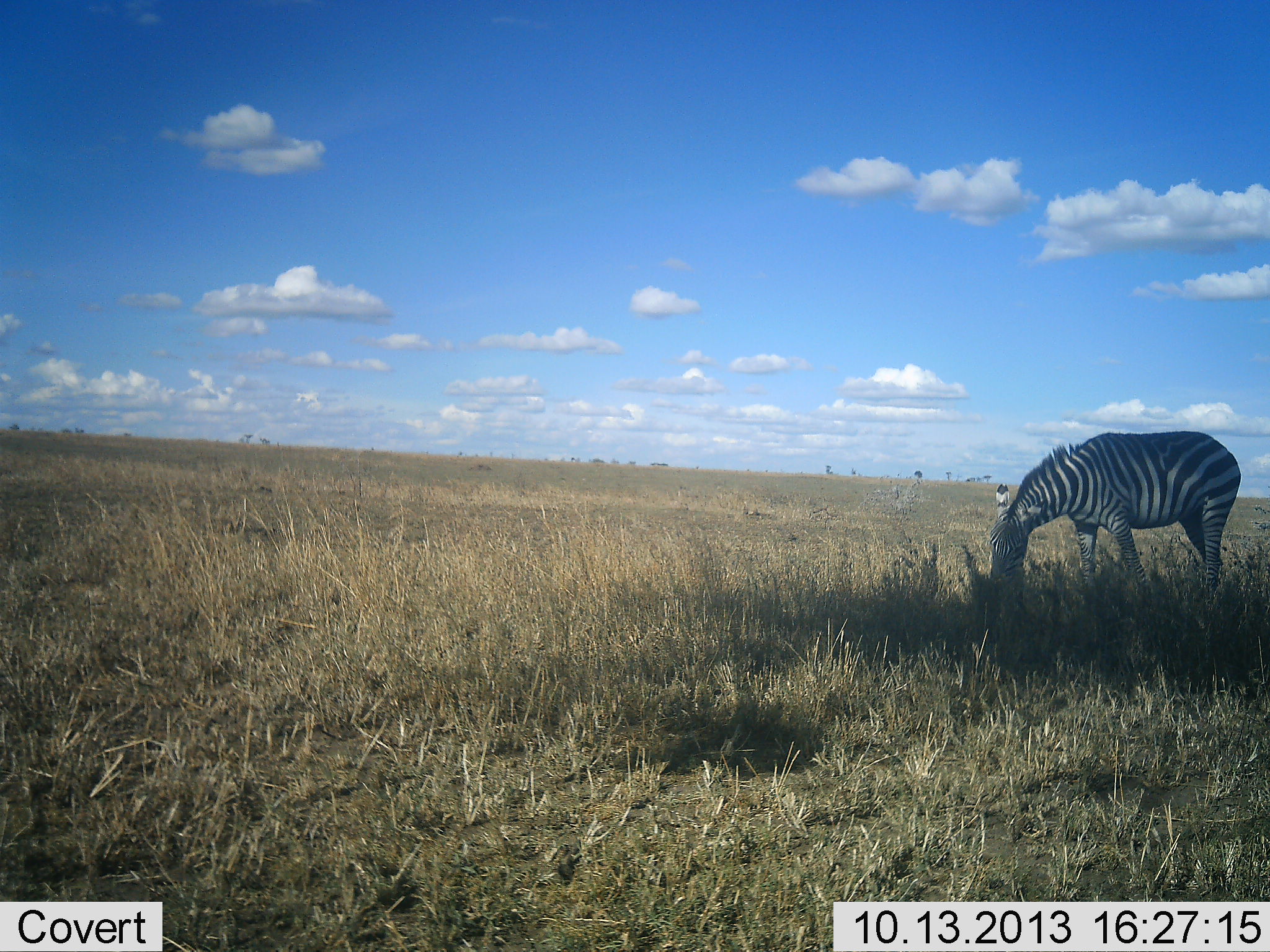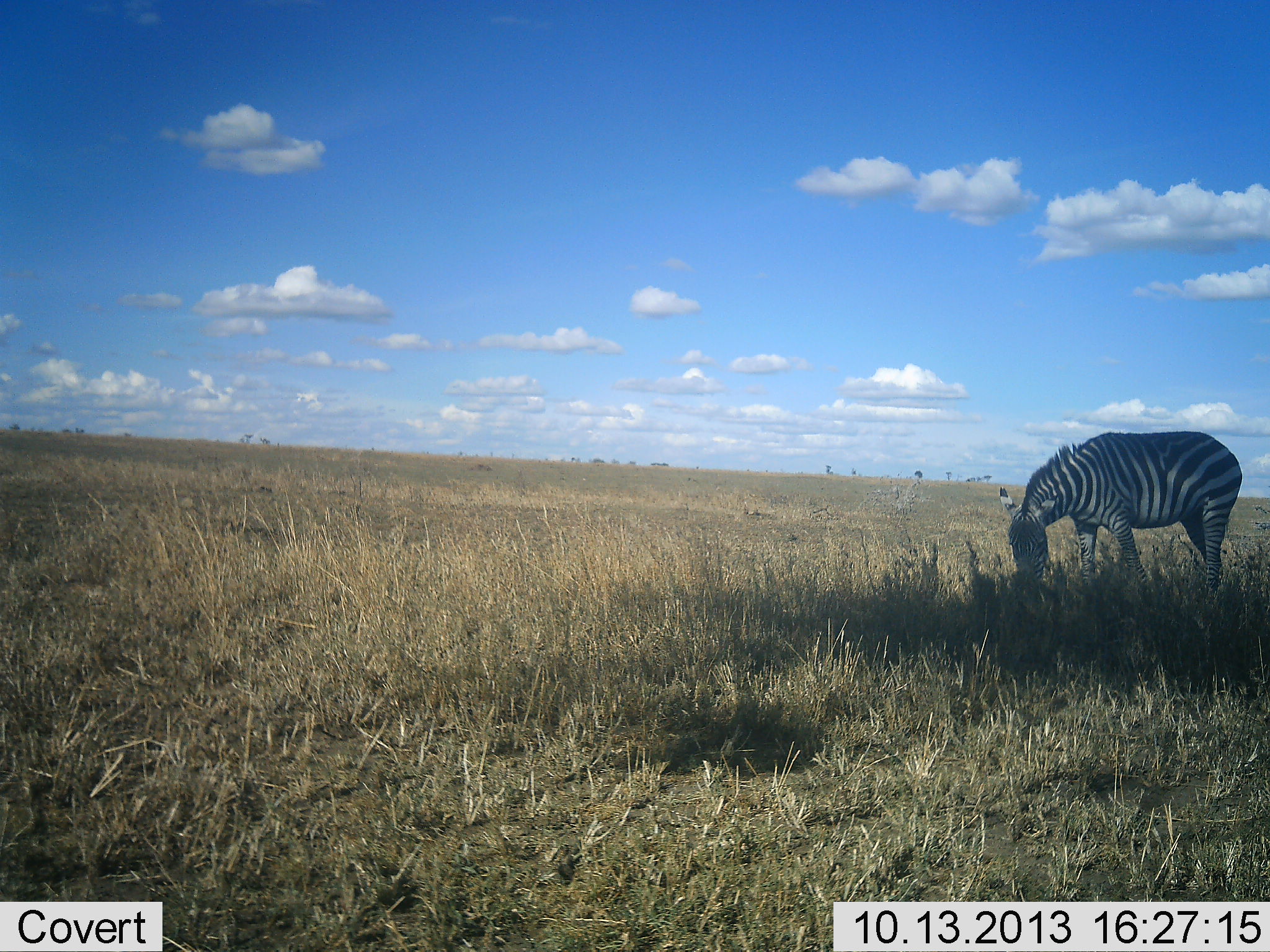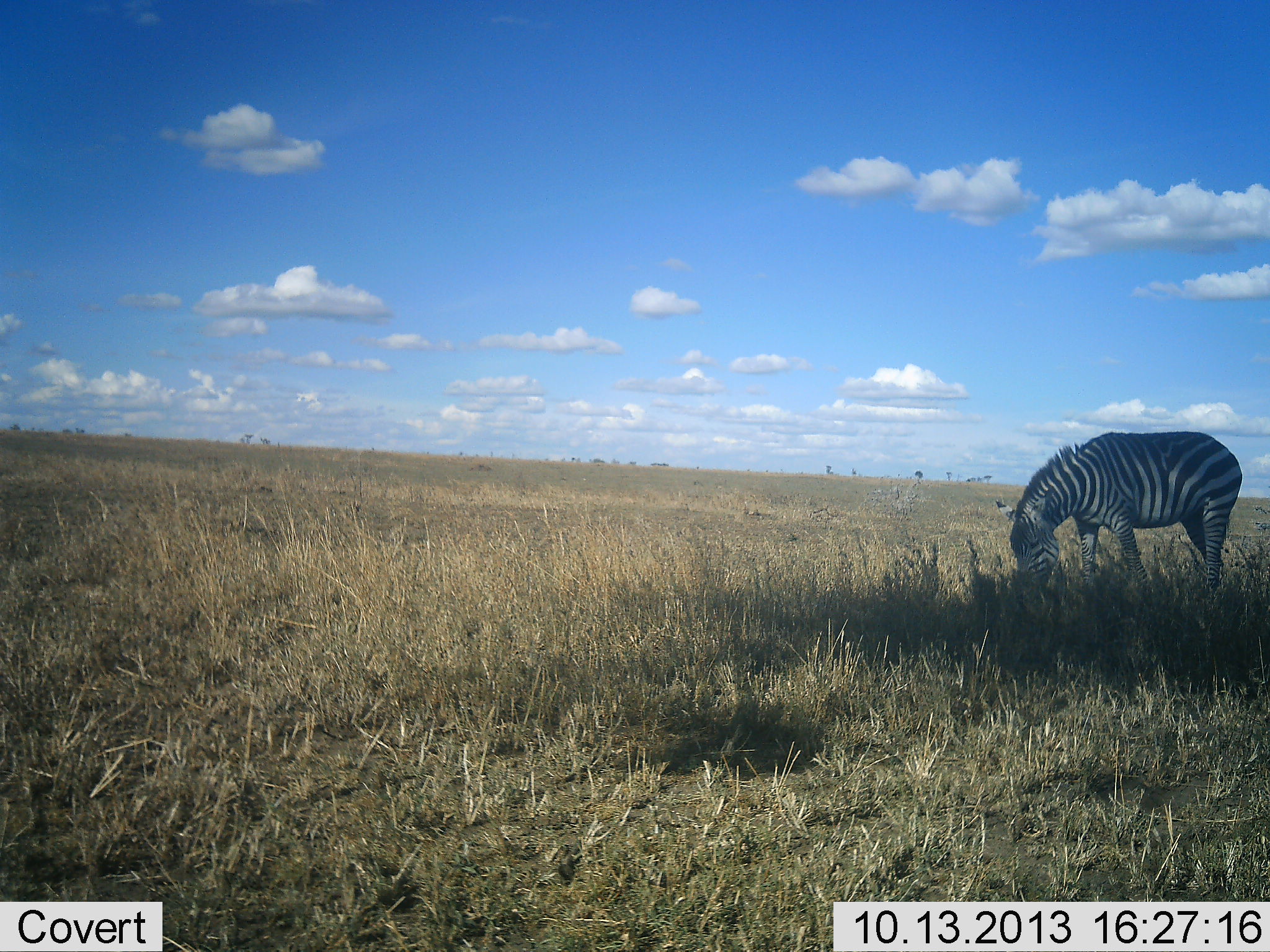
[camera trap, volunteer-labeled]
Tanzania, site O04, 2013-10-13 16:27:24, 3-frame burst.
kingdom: Animalia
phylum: Chordata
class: Mammalia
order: Perissodactyla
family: Equidae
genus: Equus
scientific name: Equus quagga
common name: plains zebra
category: zebra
Zebra (plains zebra) (Equus quagga), count 1. Behavior (volunteer vote fractions): standing 30%, resting 0%, moving 0%, interacting 0%. Young present (vote fraction): 0%. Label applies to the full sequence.